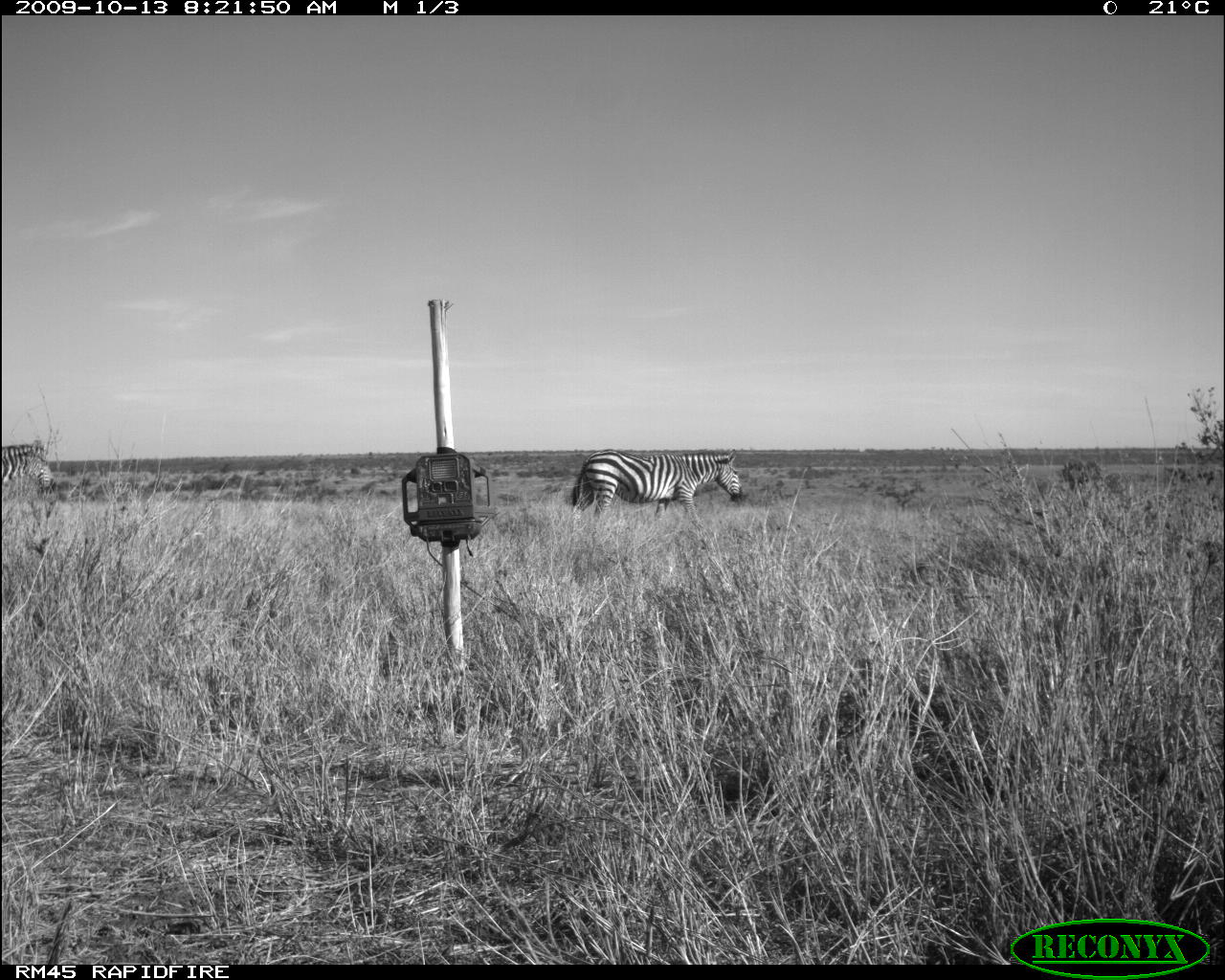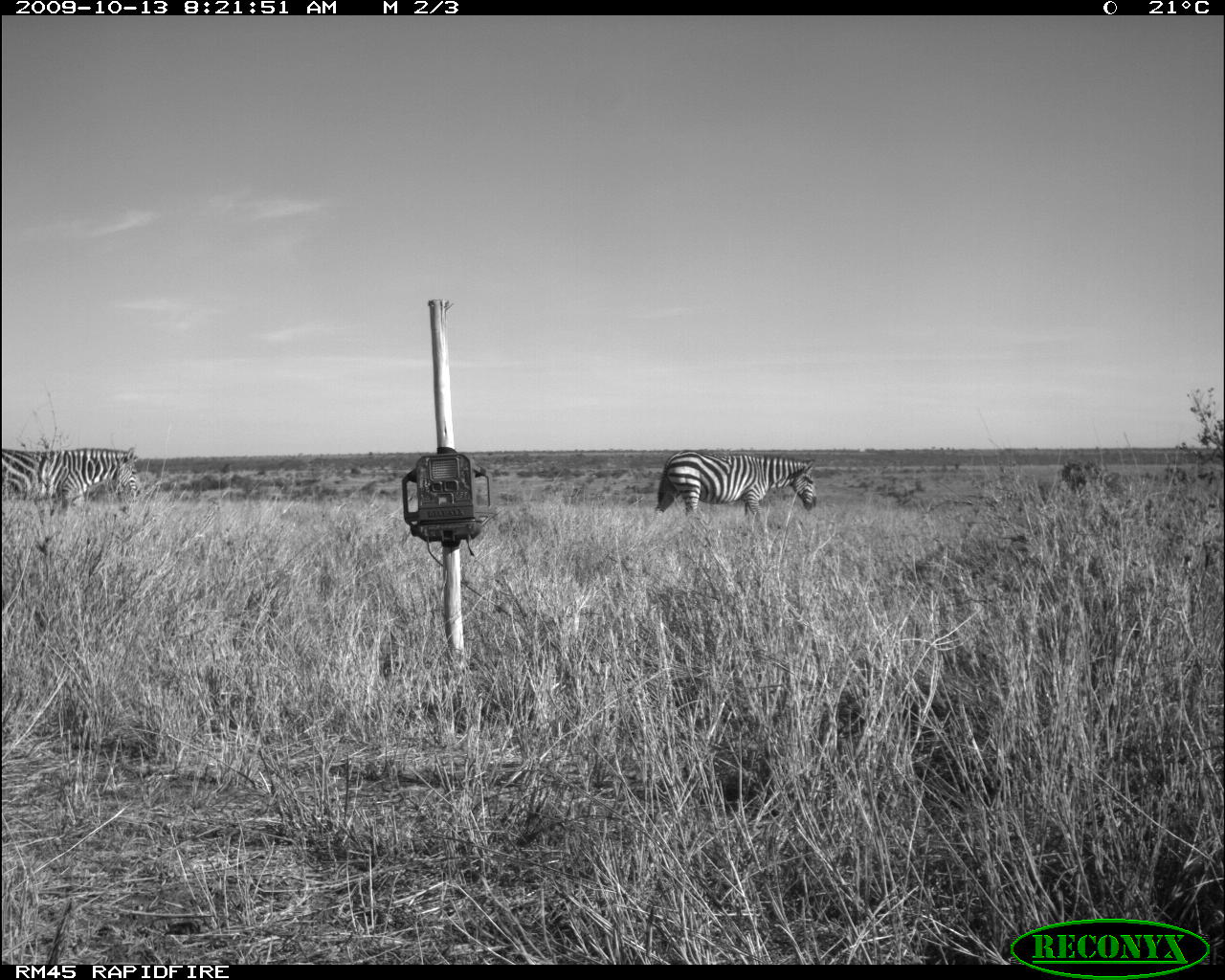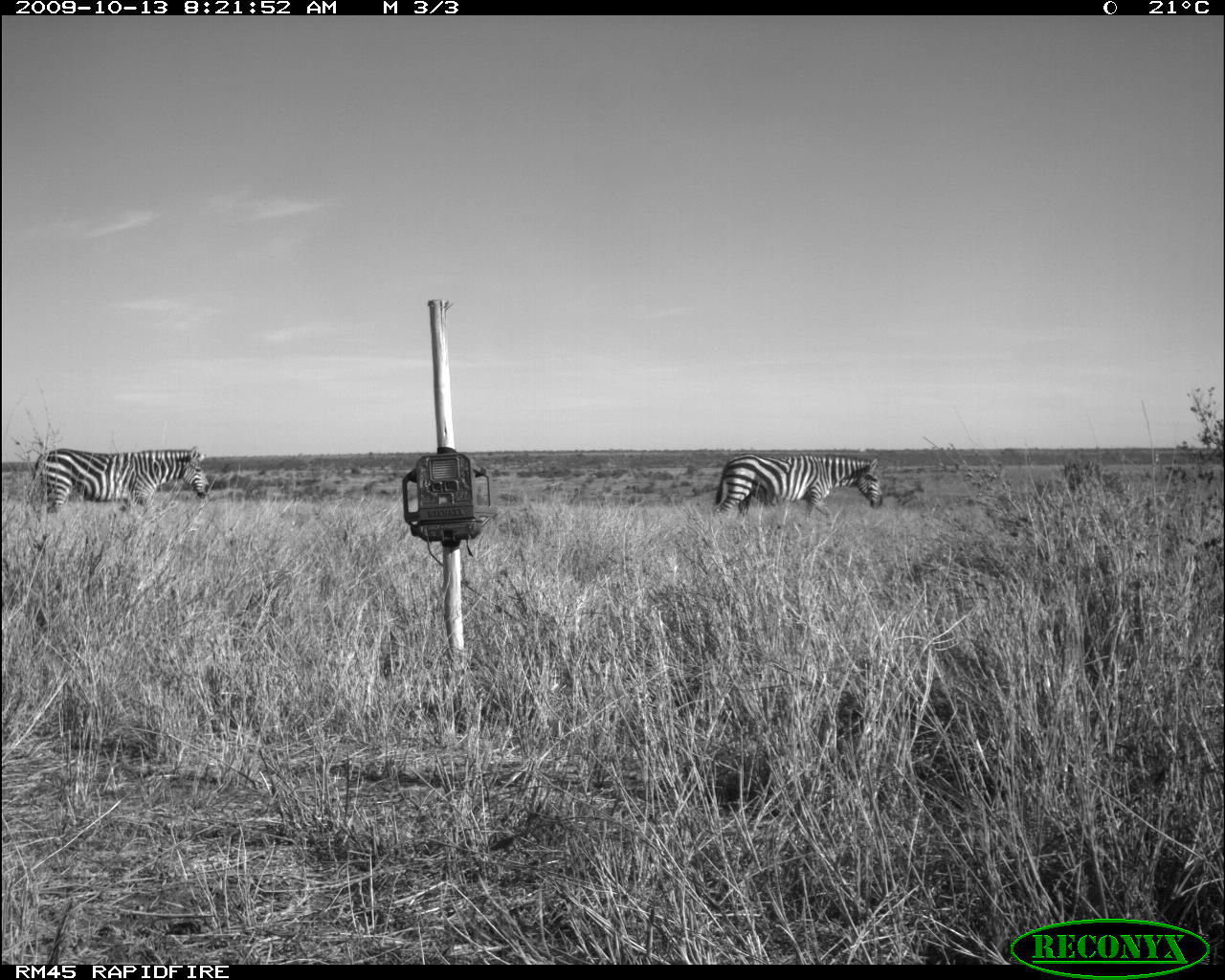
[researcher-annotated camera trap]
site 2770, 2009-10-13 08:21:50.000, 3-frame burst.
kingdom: Animalia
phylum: Chordata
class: Mammalia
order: Perissodactyla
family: Equidae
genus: Equus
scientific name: Equus quagga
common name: plains zebra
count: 2